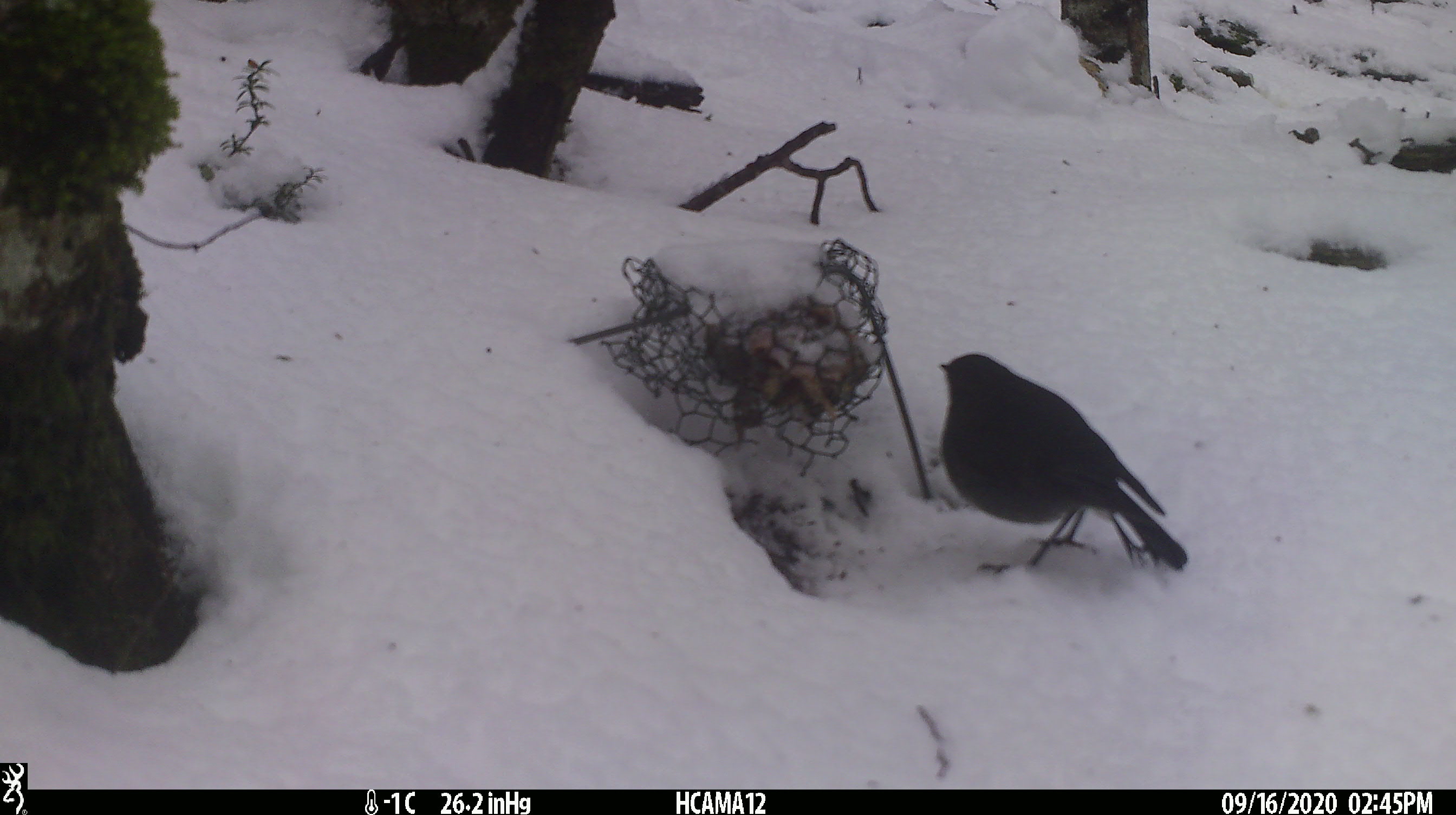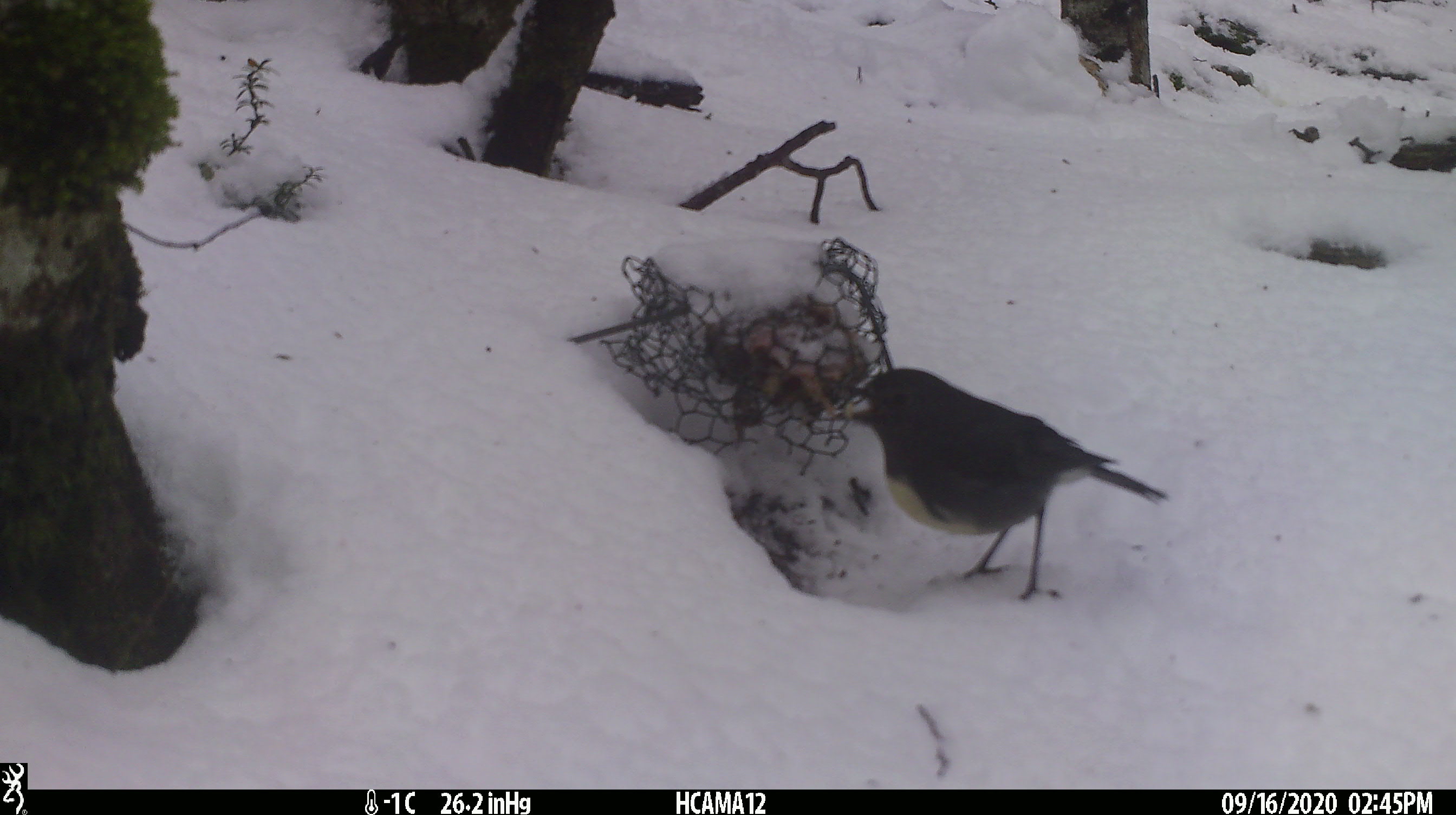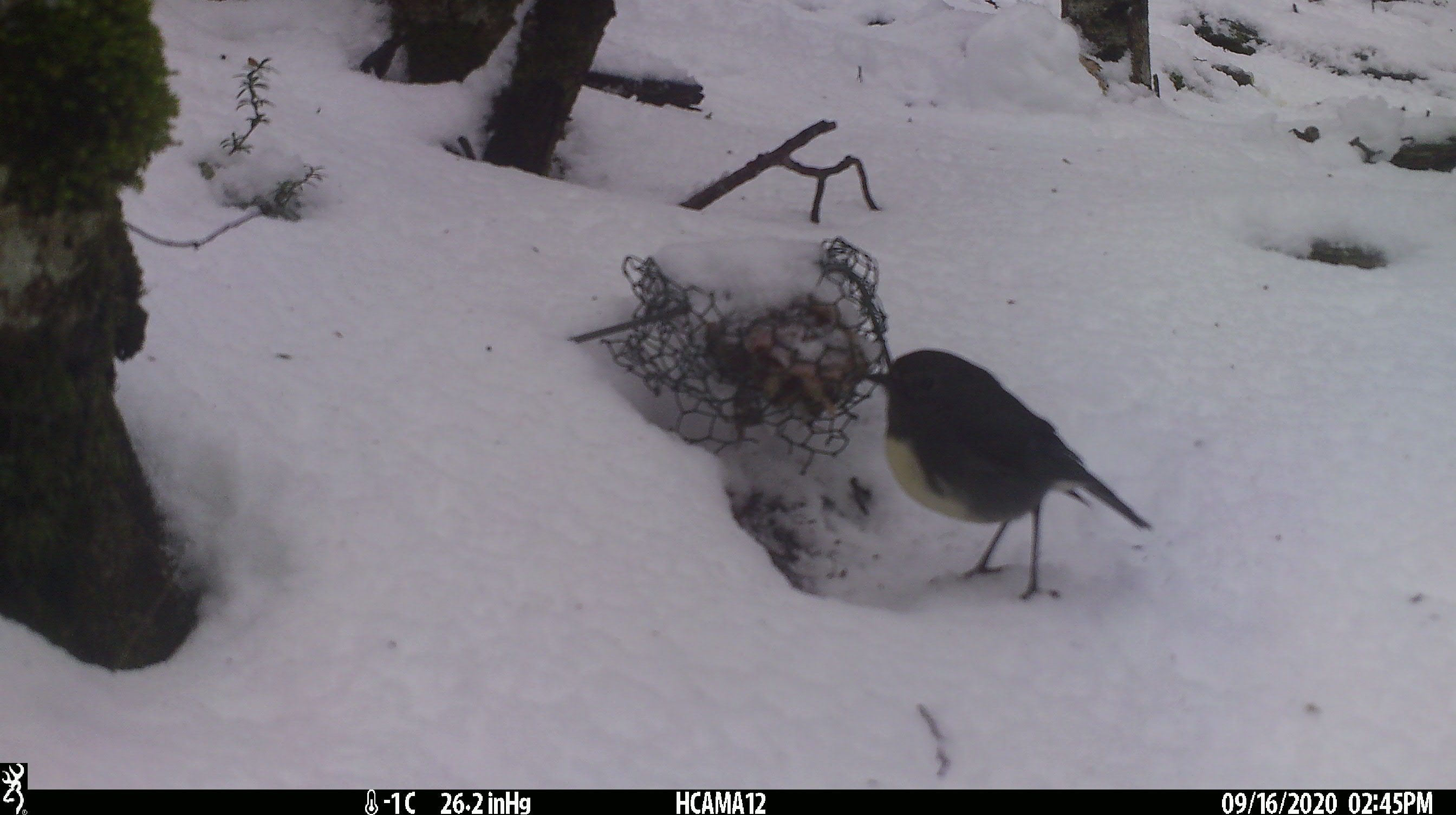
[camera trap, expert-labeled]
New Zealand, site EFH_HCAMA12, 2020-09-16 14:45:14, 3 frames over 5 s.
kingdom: Animalia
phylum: Chordata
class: Aves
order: Passeriformes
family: Petroicidae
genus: Petroica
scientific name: Petroica australis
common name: new zealand robin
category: robin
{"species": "robin (new zealand robin) (Petroica australis)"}